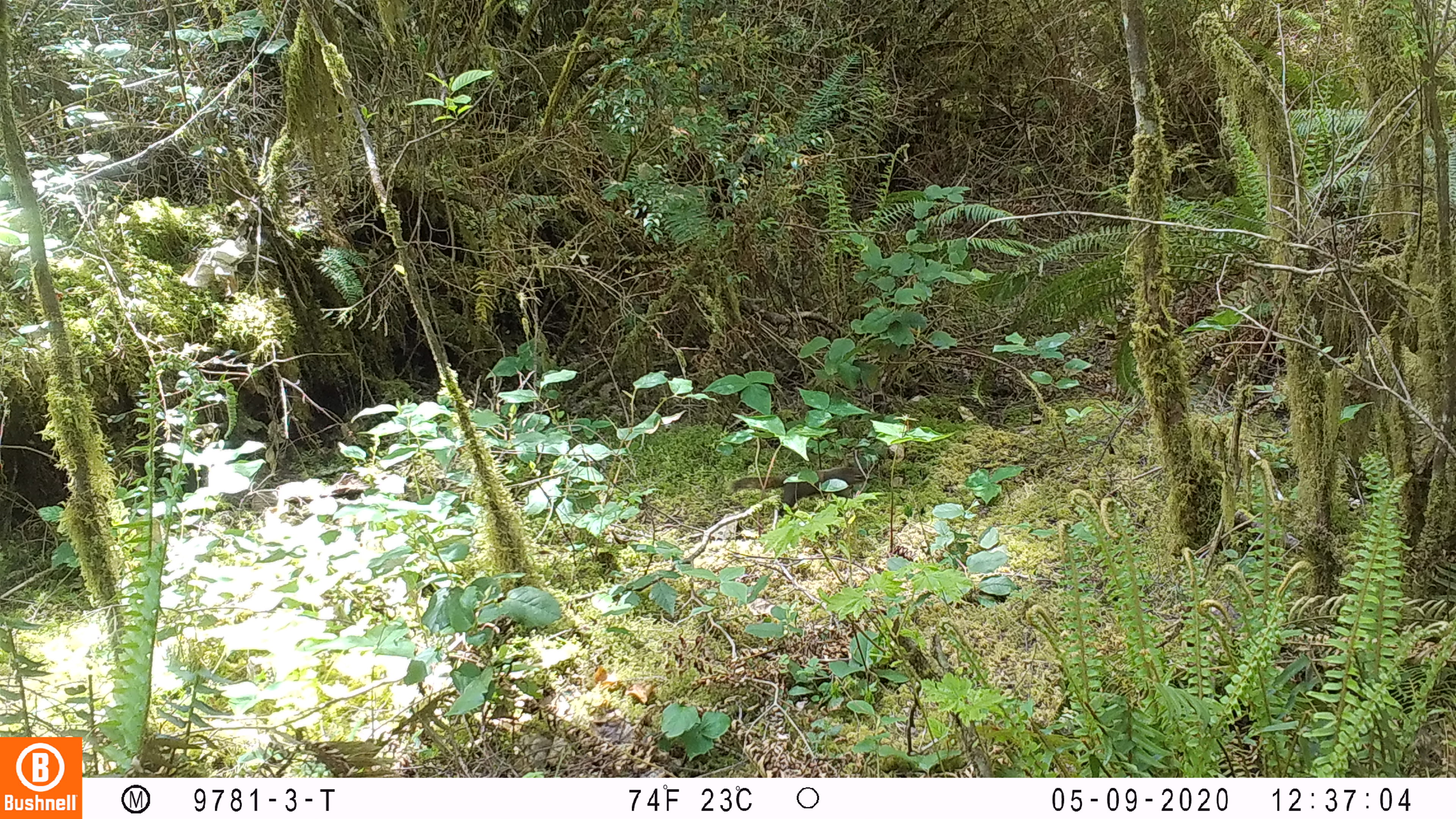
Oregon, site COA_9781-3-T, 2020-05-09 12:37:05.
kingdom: Animalia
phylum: Chordata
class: Mammalia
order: Rodentia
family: Sciuridae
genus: Tamiasciurus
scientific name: Tamiasciurus douglasii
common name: douglas squirrel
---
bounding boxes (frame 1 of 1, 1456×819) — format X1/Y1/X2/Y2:
douglas squirrel: 727/456/867/520